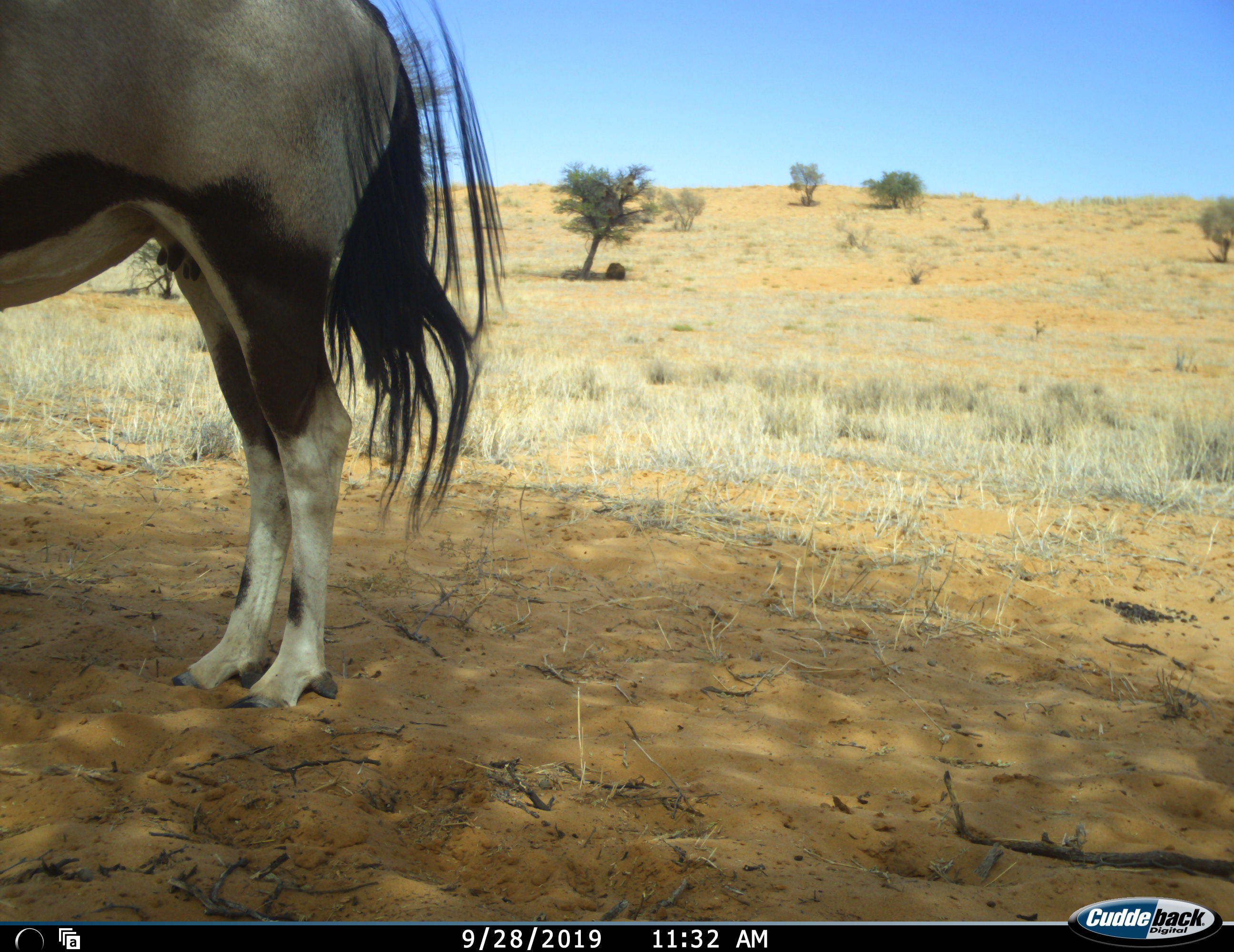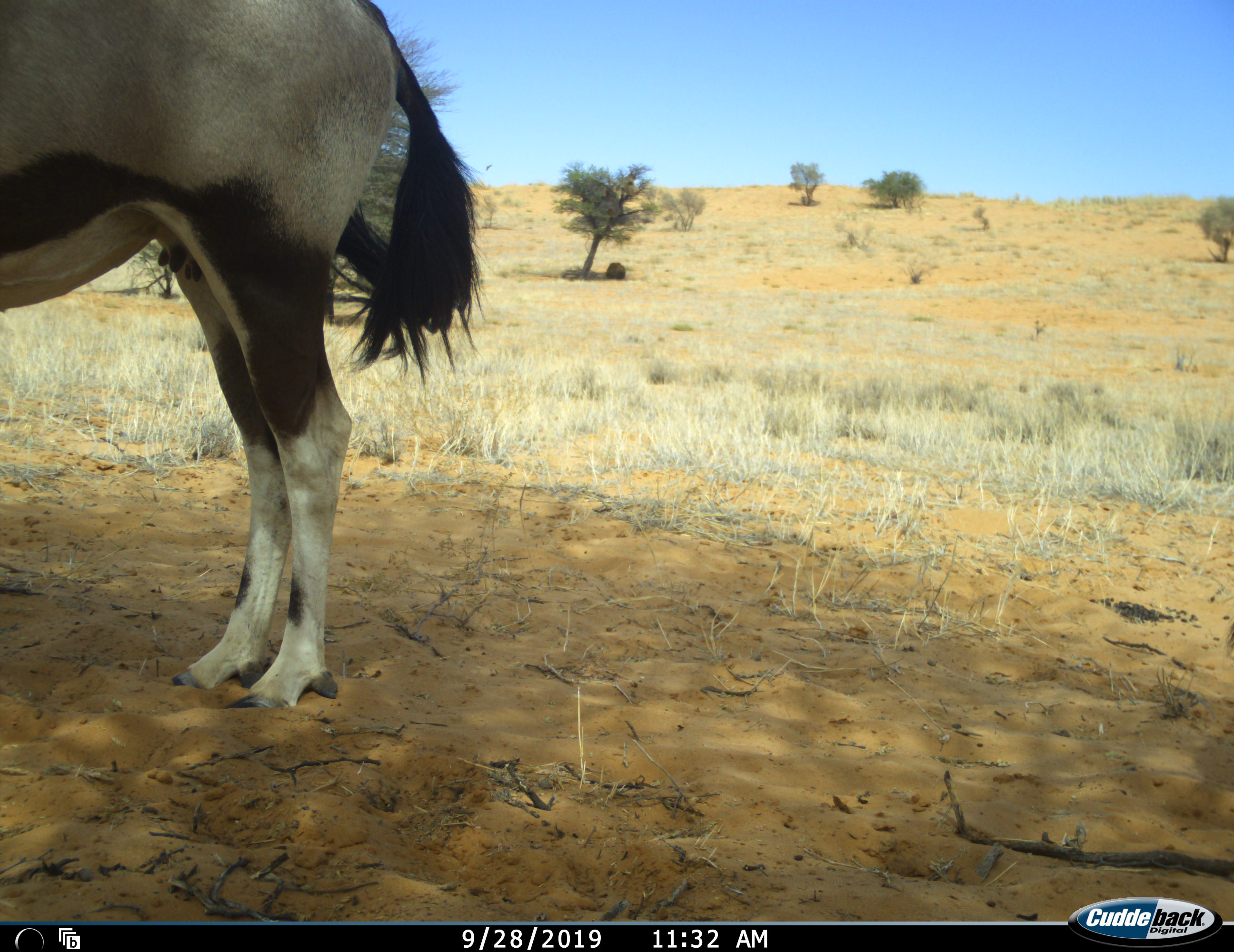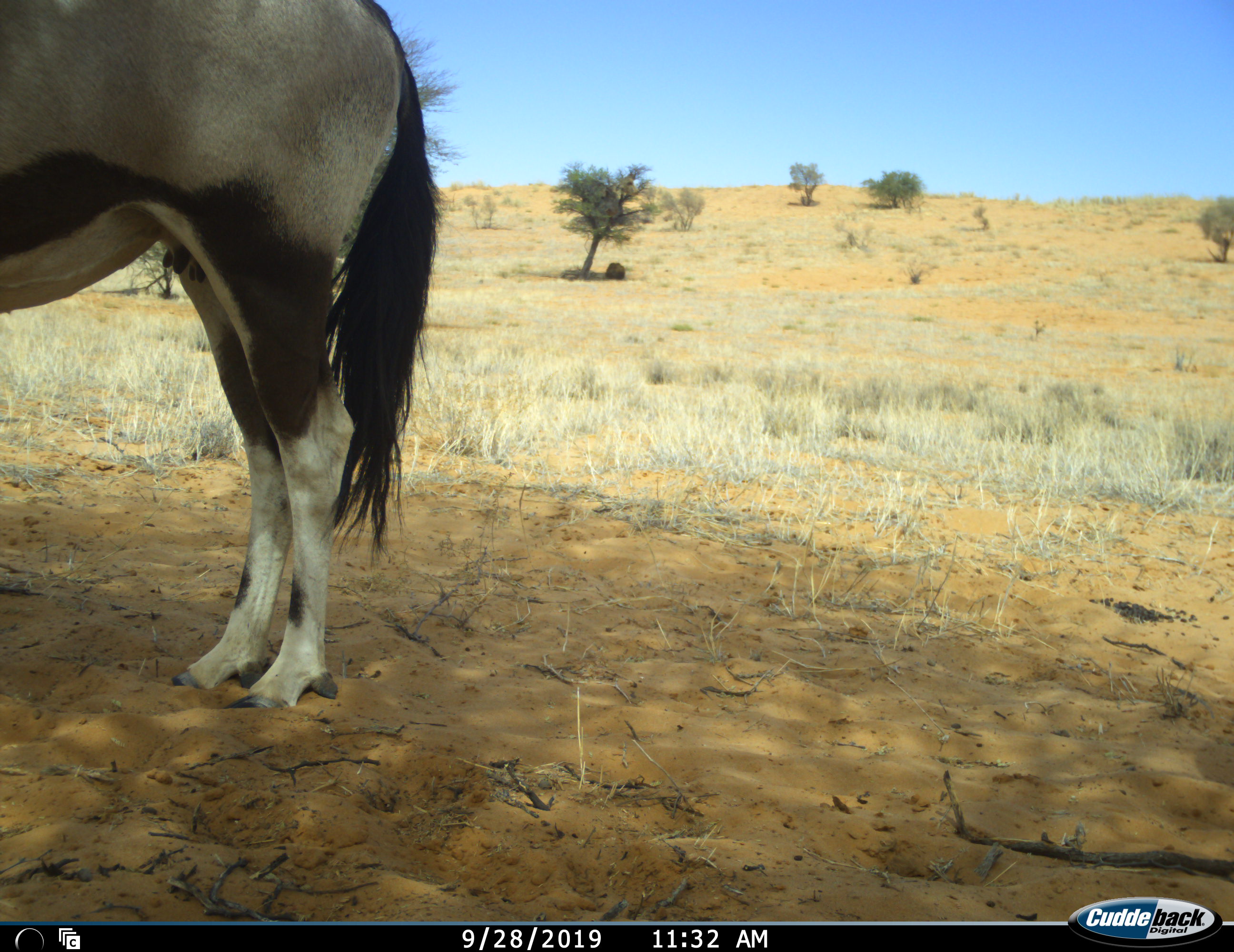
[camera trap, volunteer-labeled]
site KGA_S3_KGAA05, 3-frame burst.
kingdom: Animalia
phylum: Chordata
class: Mammalia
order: Artiodactyla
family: Bovidae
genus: Oryx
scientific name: Oryx gazella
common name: gemsbok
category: oryx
Oryx (gemsbok) (Oryx gazella), count 1. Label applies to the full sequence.